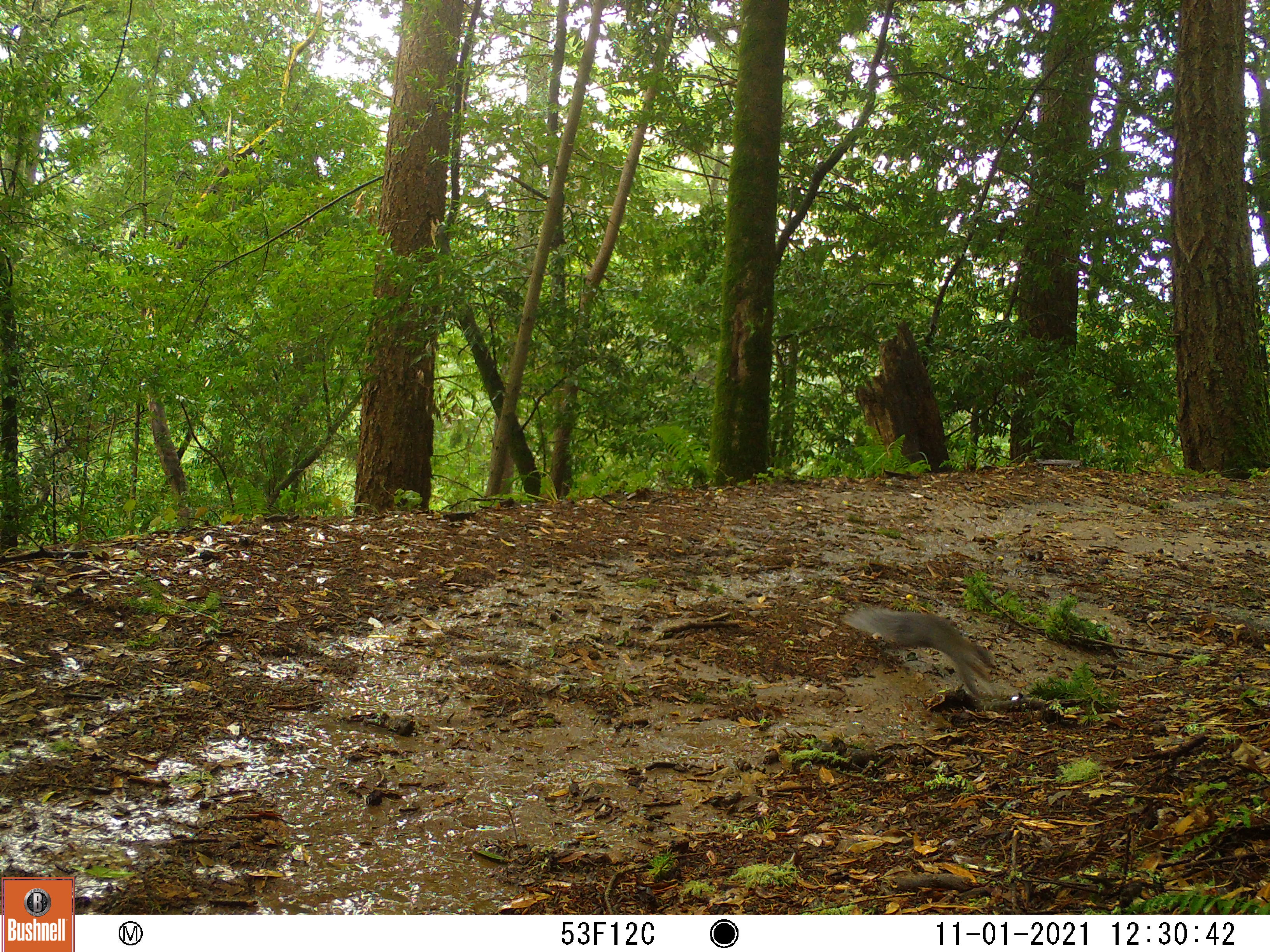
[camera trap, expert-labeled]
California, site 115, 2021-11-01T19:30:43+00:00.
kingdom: Animalia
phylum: Chordata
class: Mammalia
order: Rodentia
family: Sciuridae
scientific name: Sciuridae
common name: squirrel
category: unknown squirrel